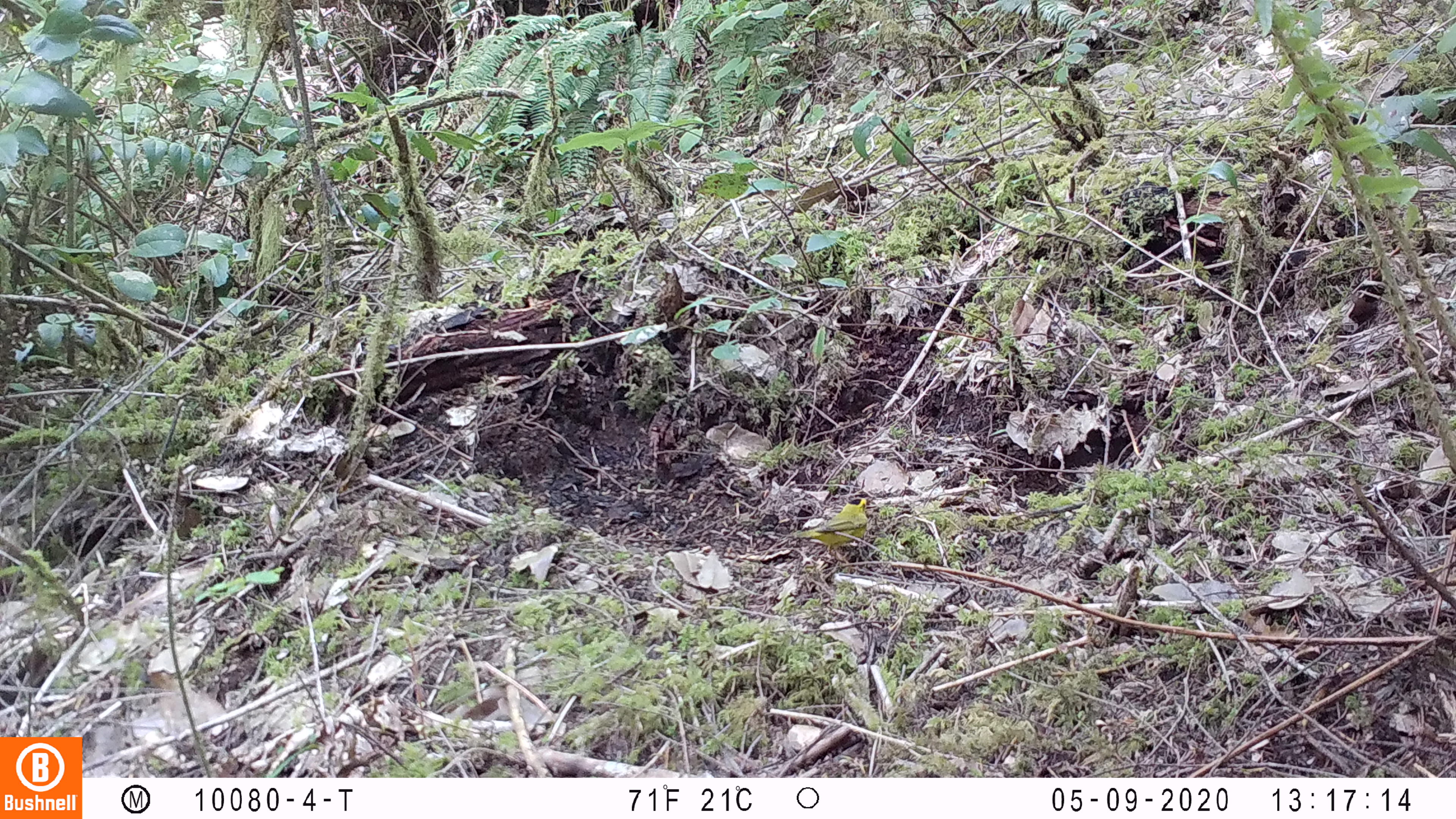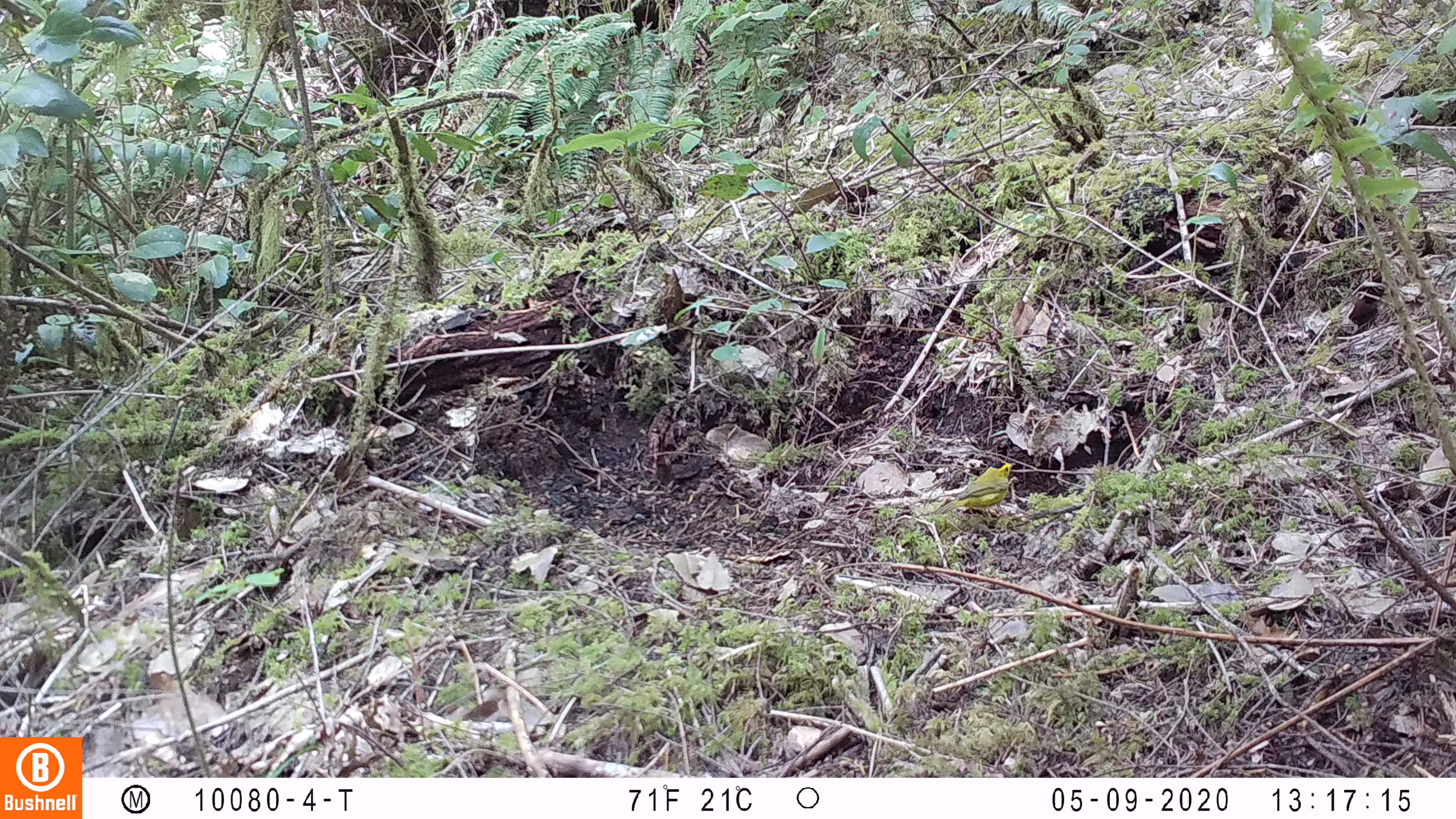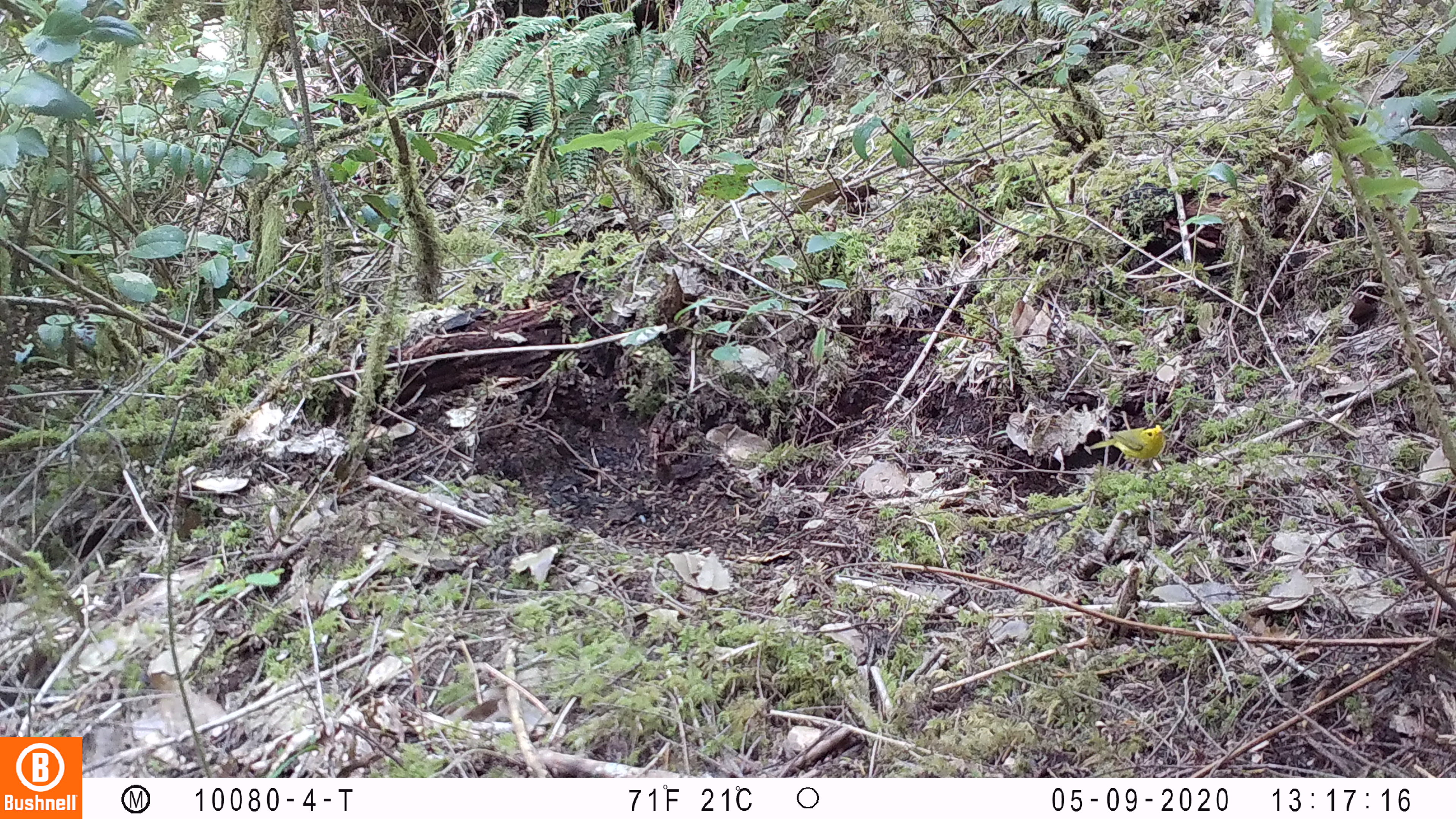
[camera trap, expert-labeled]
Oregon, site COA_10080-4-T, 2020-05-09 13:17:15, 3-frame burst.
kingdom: Animalia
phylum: Chordata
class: Aves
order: Passeriformes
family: Parulidae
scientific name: Parulidae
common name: new world warblers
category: parulidae family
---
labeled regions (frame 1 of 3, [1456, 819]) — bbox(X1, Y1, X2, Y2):
parulidae family: bbox(790, 490, 877, 563)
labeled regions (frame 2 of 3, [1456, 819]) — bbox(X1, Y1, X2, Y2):
parulidae family: bbox(922, 451, 1032, 528)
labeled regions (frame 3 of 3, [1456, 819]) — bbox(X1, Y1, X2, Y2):
parulidae family: bbox(1066, 412, 1188, 487)